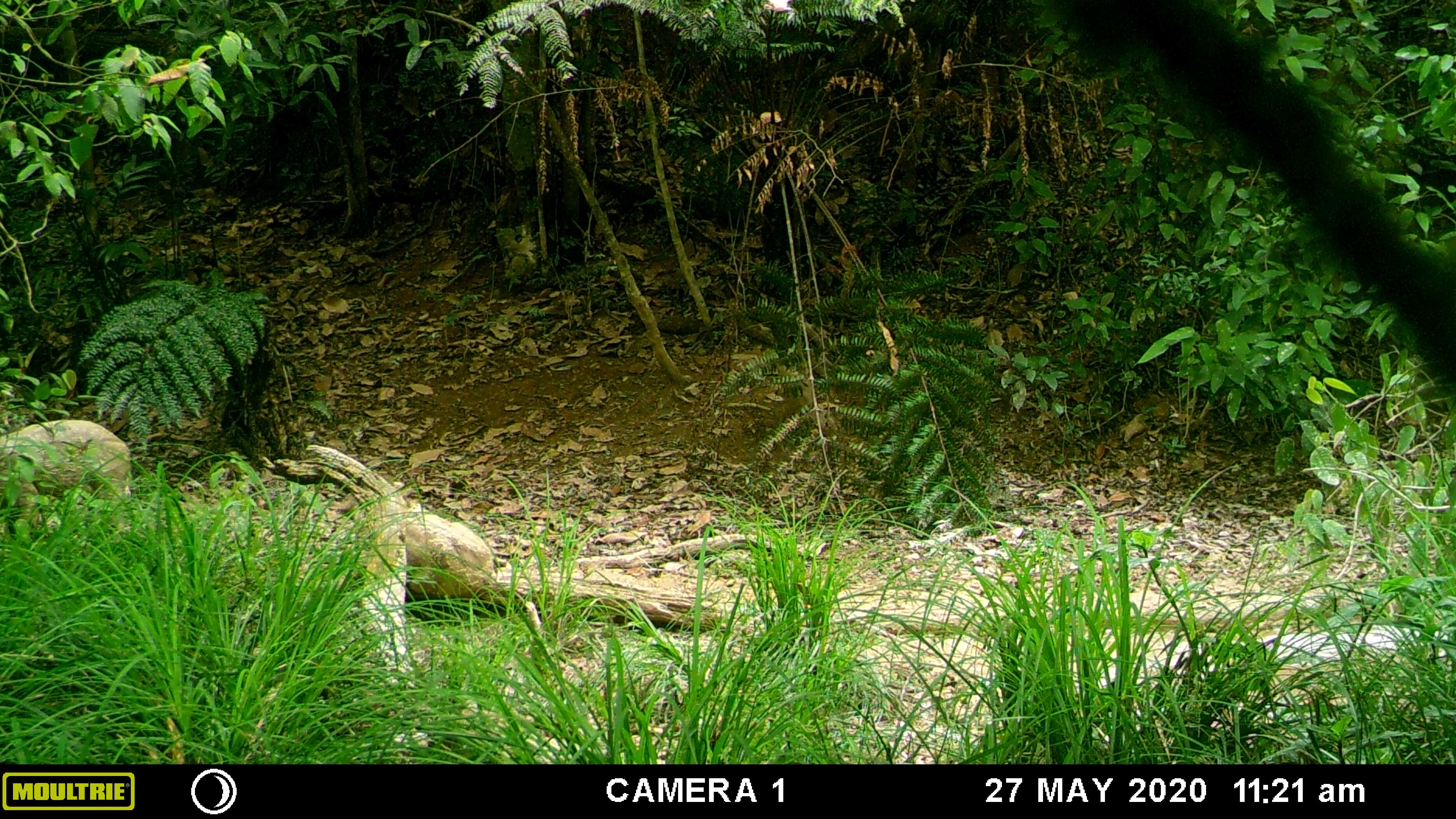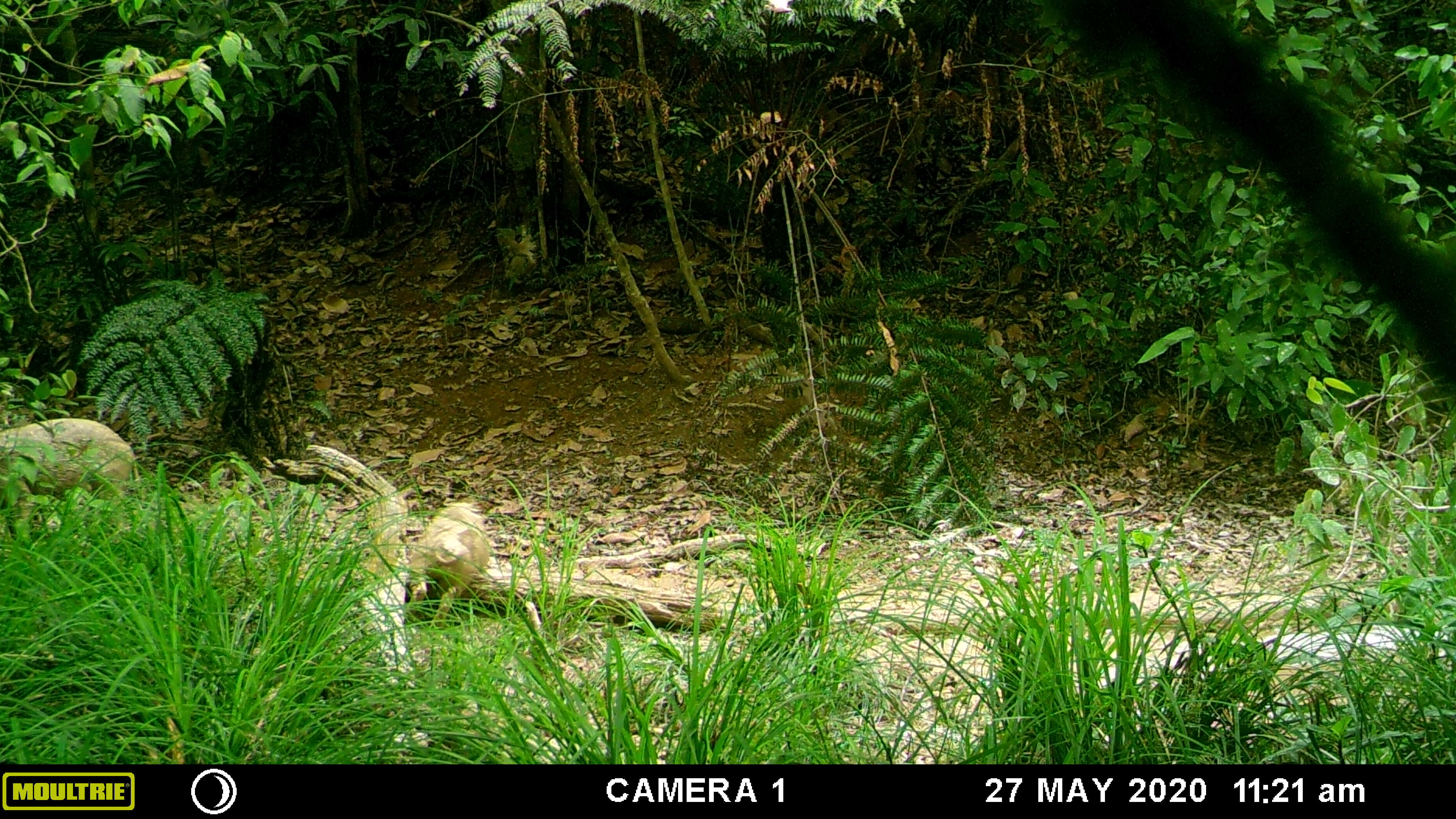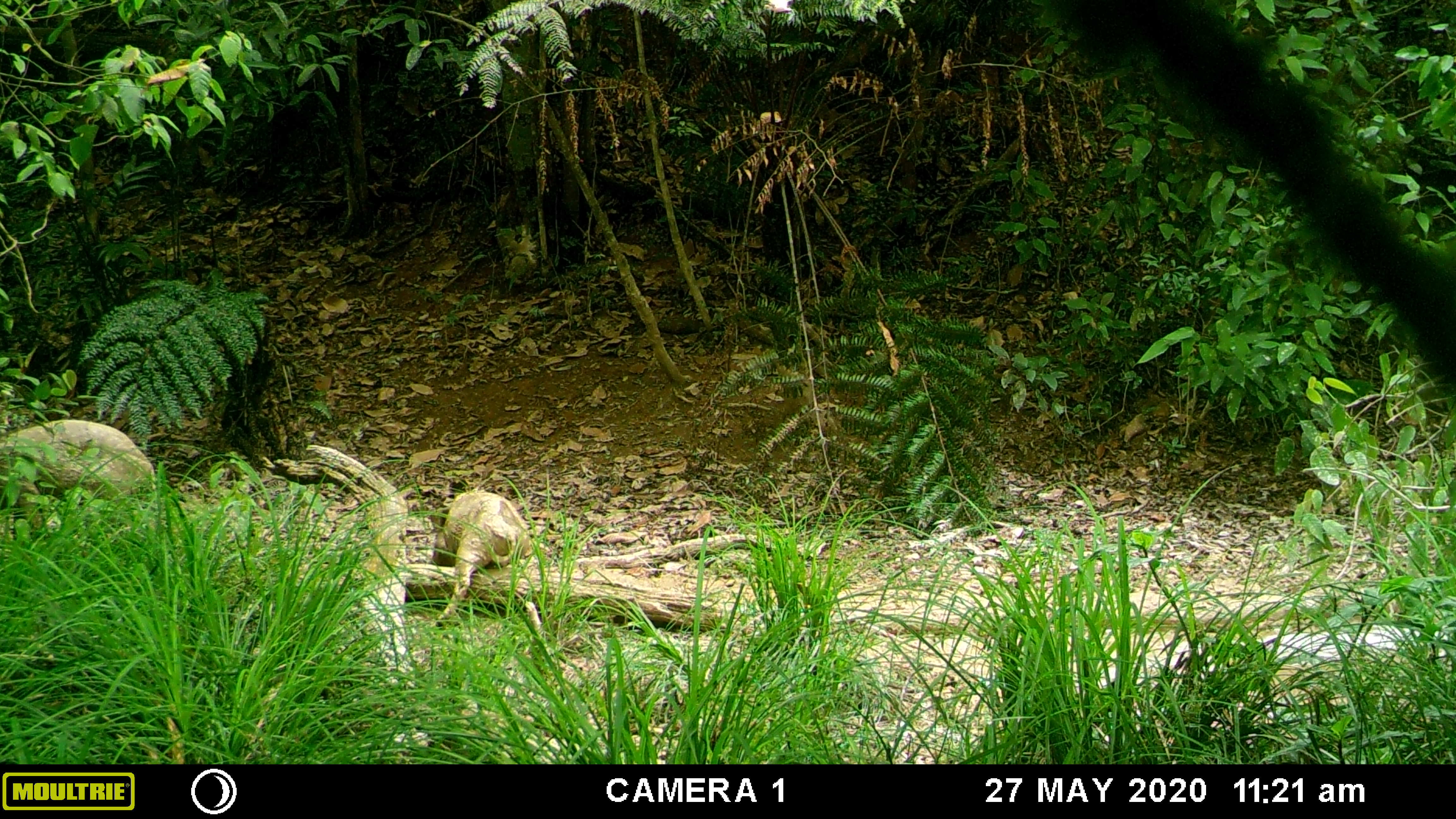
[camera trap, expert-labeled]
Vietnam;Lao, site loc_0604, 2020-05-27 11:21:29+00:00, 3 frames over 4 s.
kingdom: Animalia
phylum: Chordata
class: Mammalia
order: Artiodactyla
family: Suidae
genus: Sus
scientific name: Sus scrofa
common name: eurasian wild pig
Eurasian wild pig (Sus scrofa). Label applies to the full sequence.